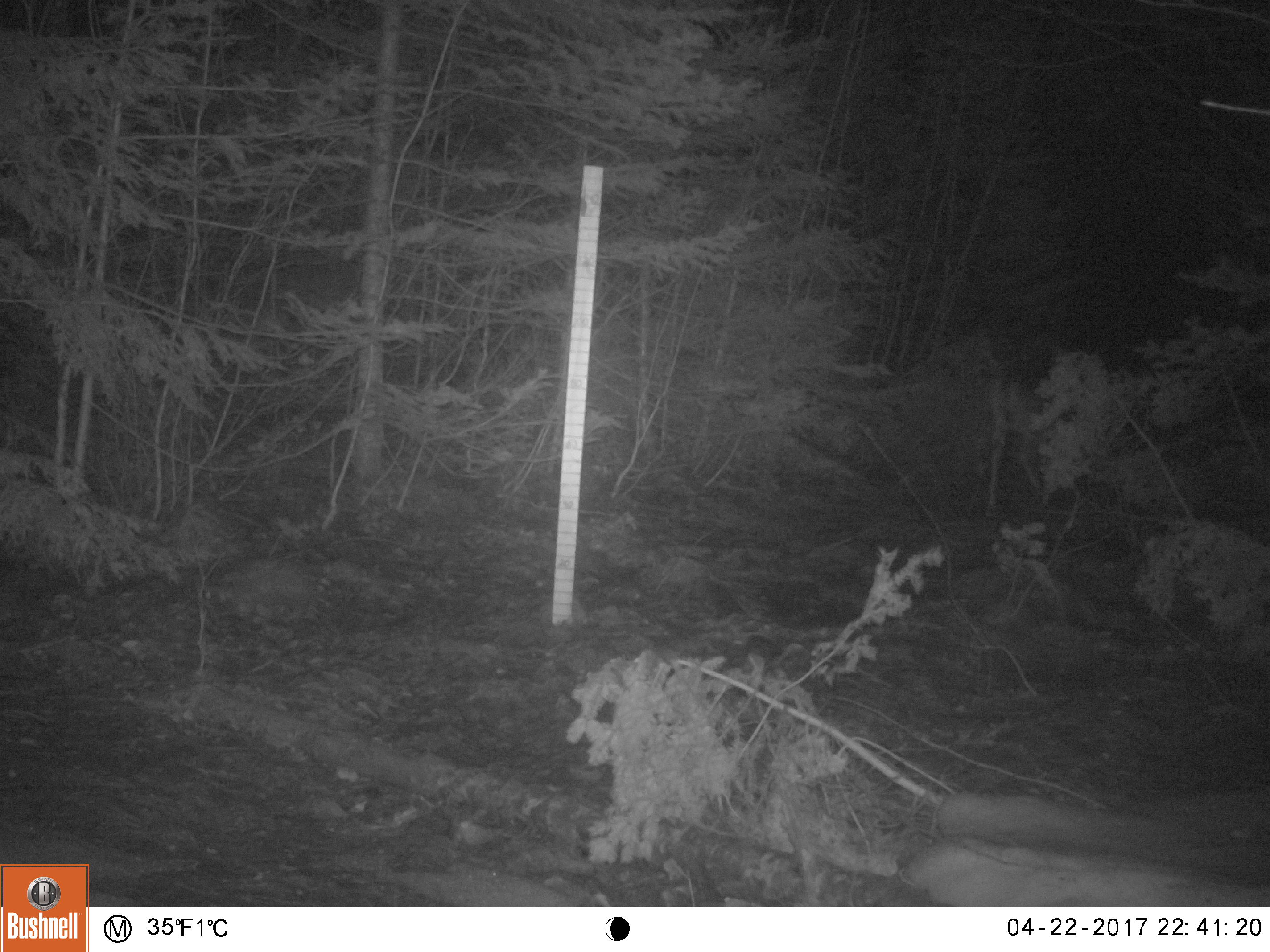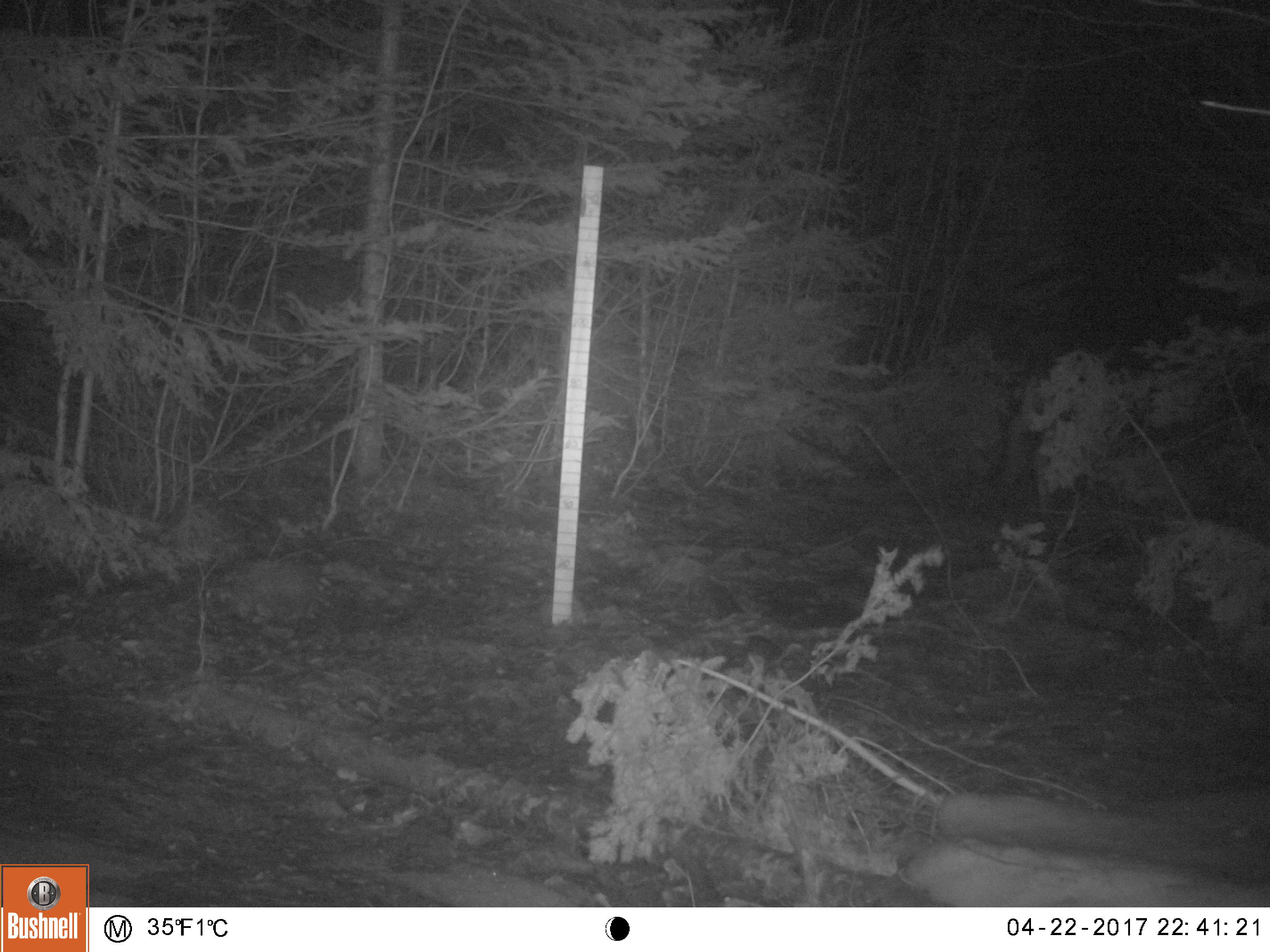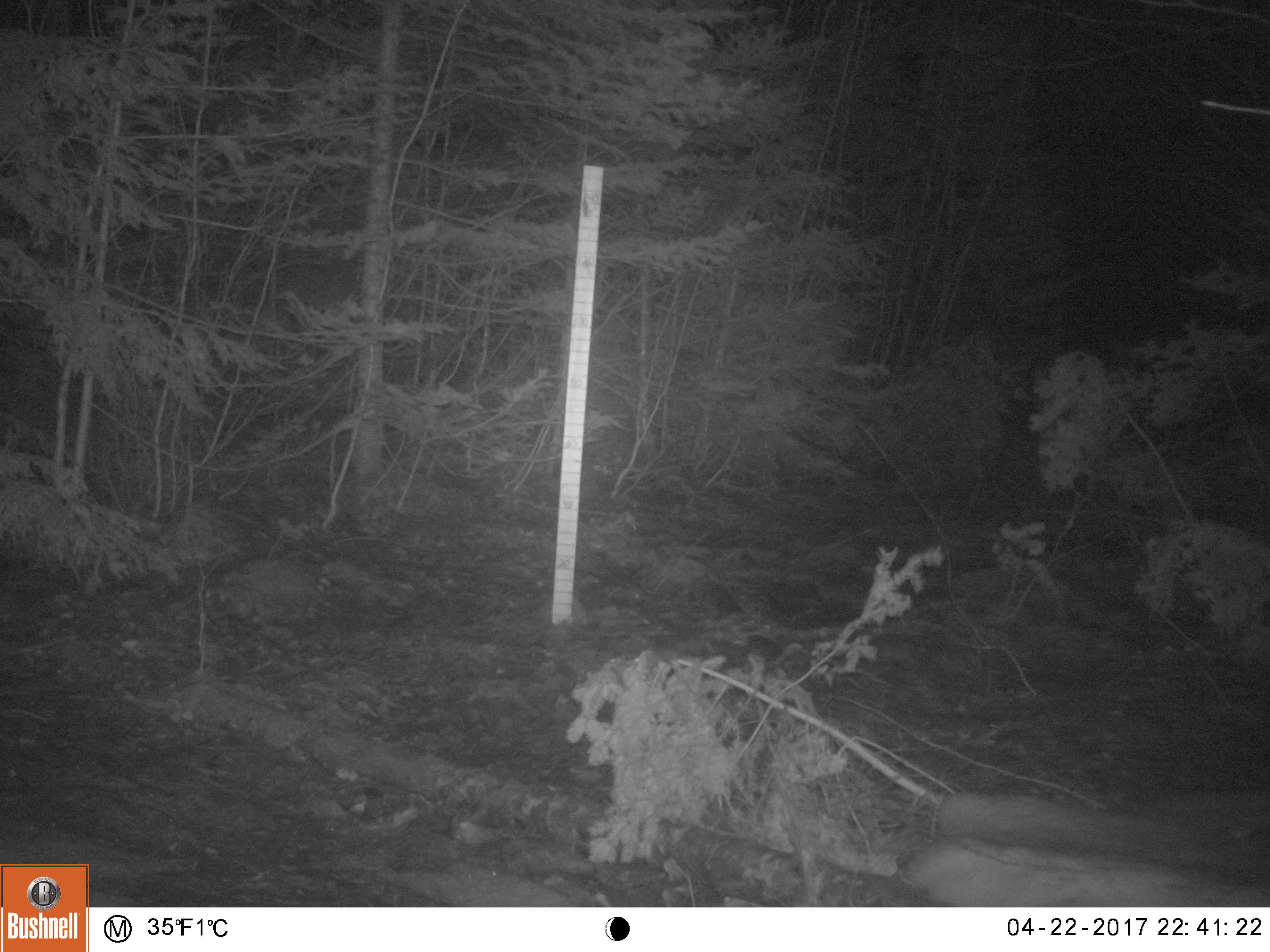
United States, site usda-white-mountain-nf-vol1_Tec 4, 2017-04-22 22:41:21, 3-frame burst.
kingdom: Animalia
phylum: Chordata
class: Mammalia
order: Artiodactyla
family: Cervidae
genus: Odocoileus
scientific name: Odocoileus virginianus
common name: white-tailed deer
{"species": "white-tailed deer (Odocoileus virginianus)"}